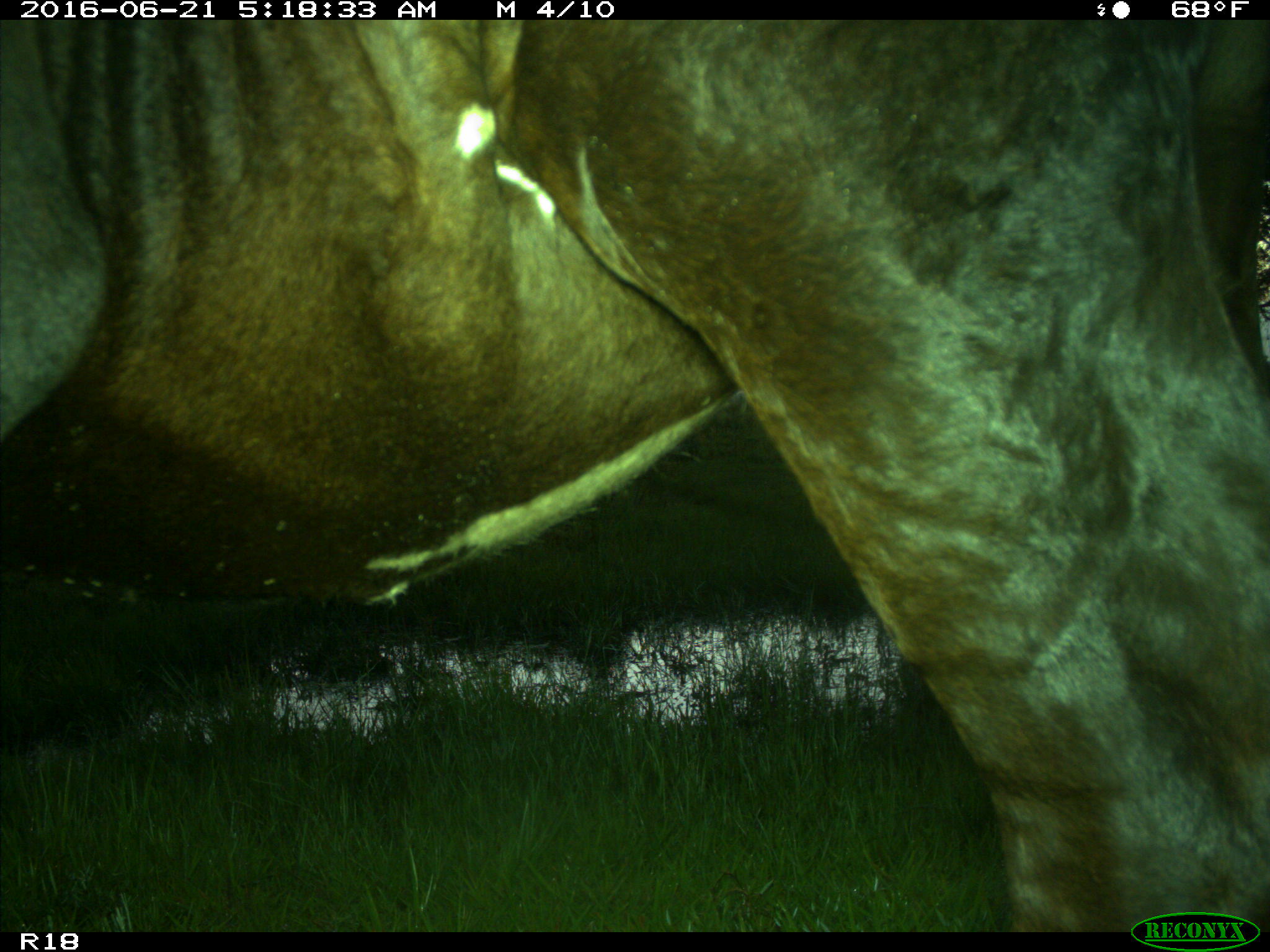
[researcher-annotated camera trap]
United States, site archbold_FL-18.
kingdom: Animalia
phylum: Chordata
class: Mammalia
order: Artiodactyla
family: Bovidae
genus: Bos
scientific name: Bos taurus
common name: domestic cow